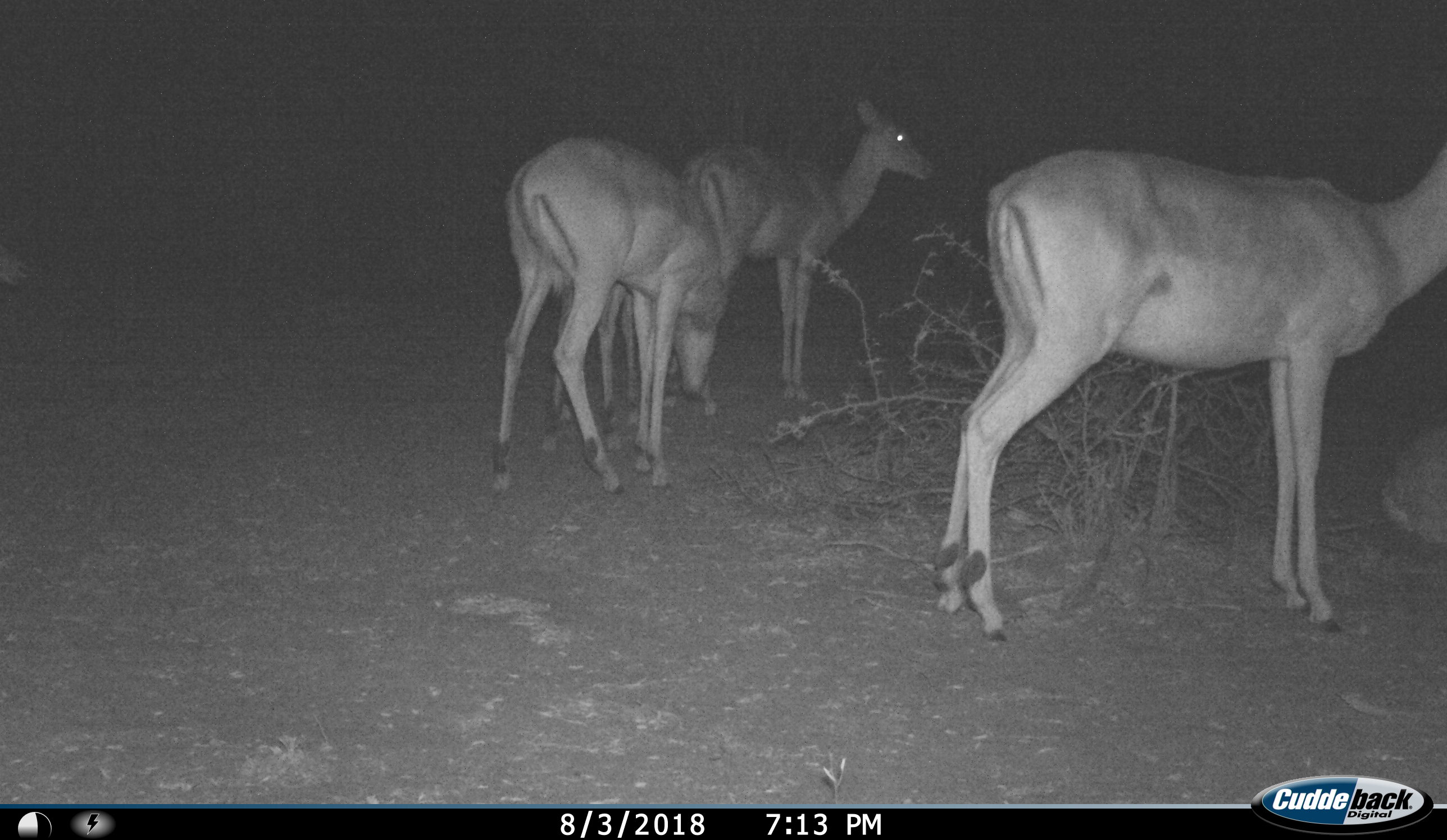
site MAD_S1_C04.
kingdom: Animalia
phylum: Chordata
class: Mammalia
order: Artiodactyla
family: Bovidae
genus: Aepyceros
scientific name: Aepyceros melampus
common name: impala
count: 3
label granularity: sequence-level